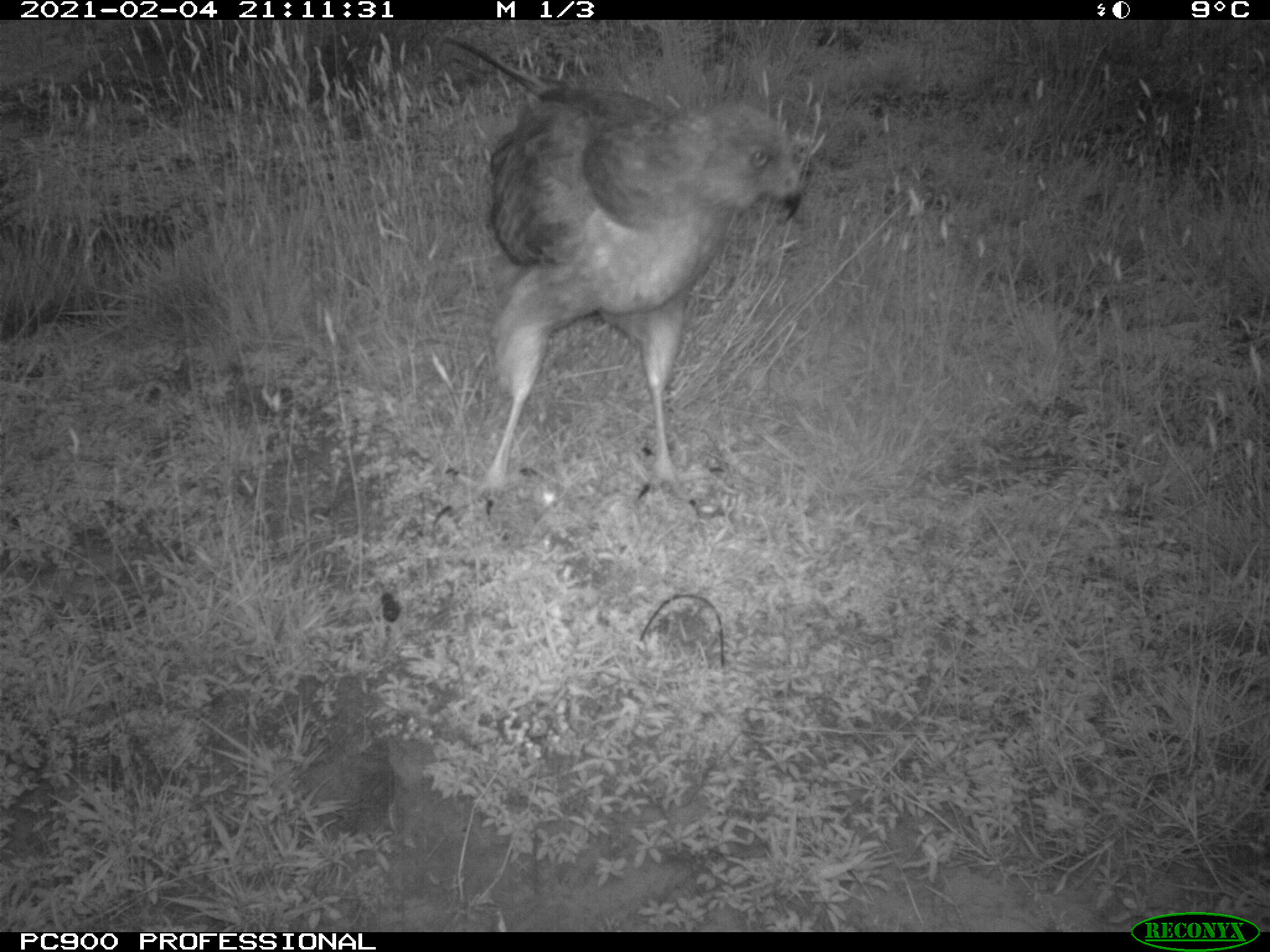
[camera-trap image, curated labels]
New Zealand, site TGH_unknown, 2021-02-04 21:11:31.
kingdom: Animalia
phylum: Chordata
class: Aves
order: Accipitriformes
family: Accipitridae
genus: Circus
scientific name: Circus approximans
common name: swamp harrier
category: harrier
Harrier (swamp harrier) (Circus approximans).